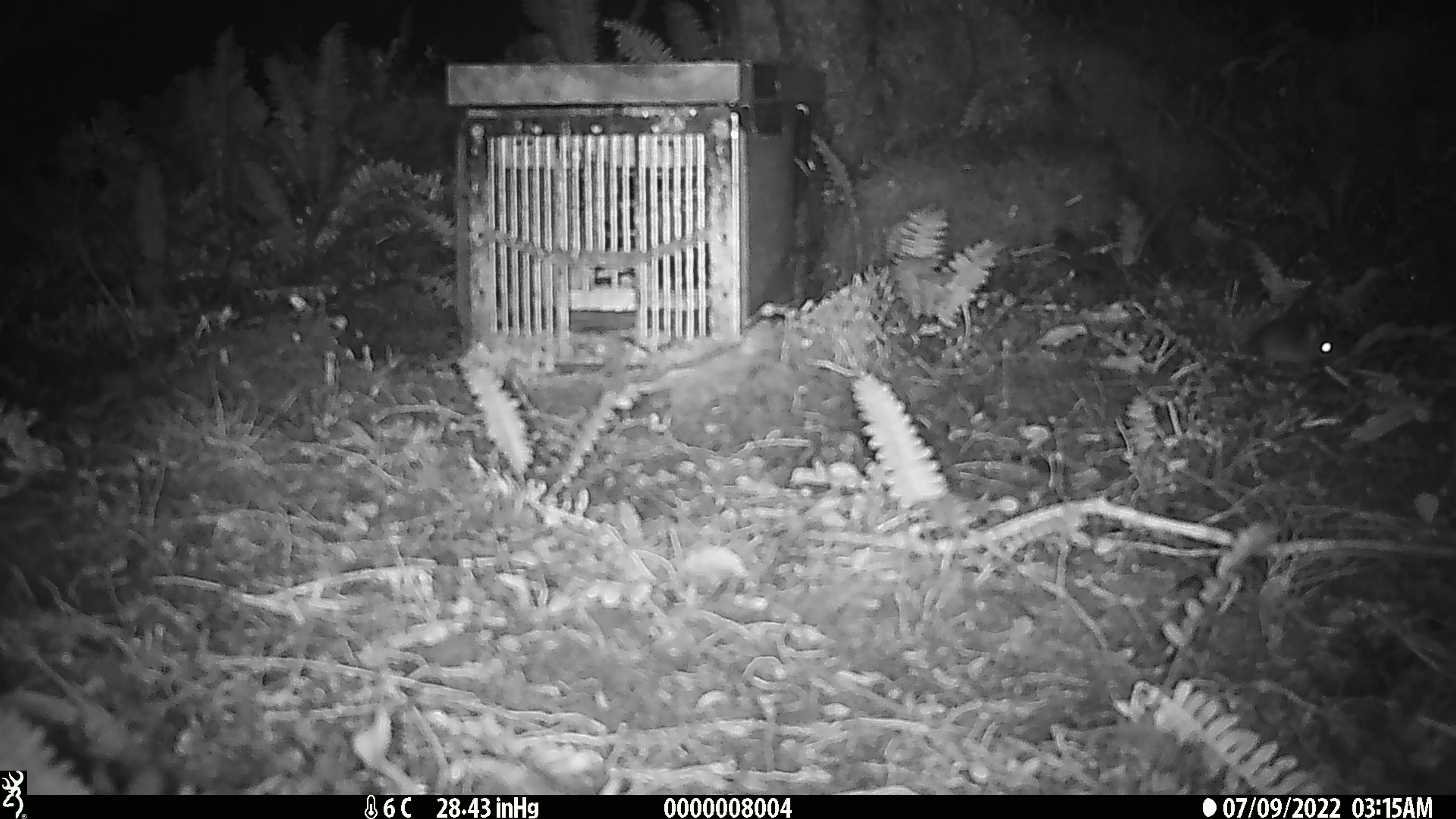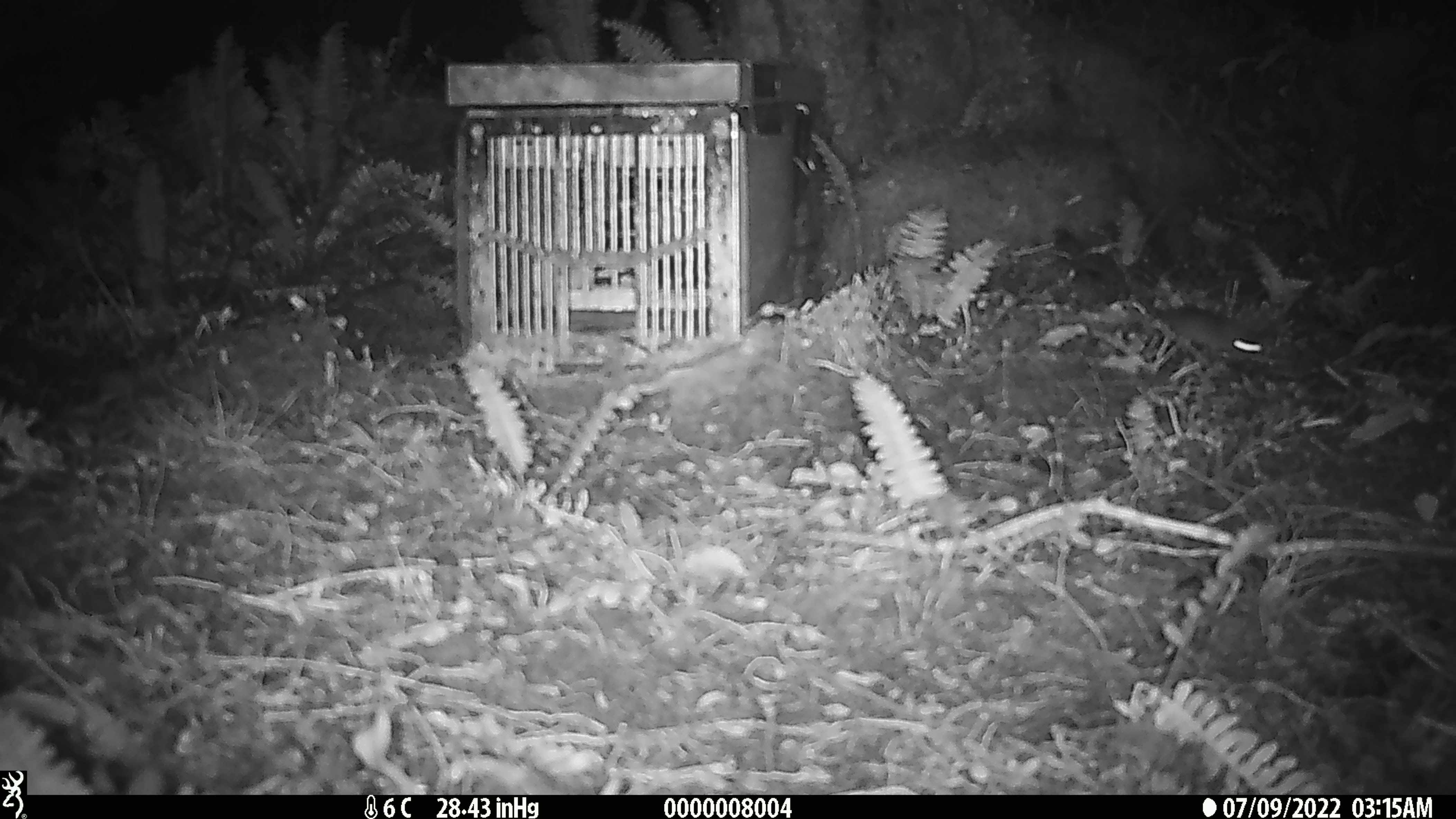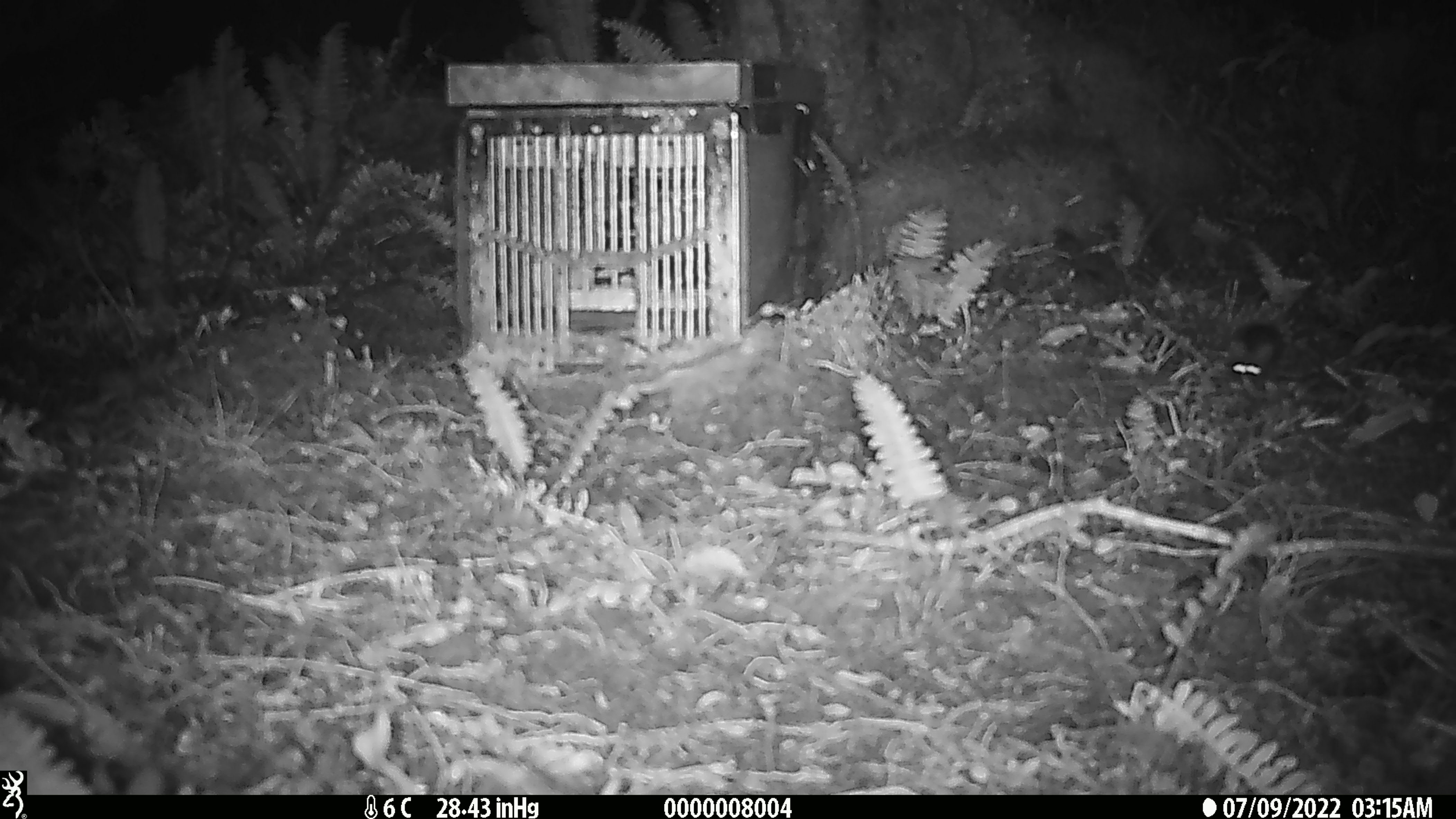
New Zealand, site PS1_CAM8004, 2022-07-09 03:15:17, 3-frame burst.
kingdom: Animalia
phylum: Chordata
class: Mammalia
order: Rodentia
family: Muridae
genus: Mus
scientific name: Mus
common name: mouse